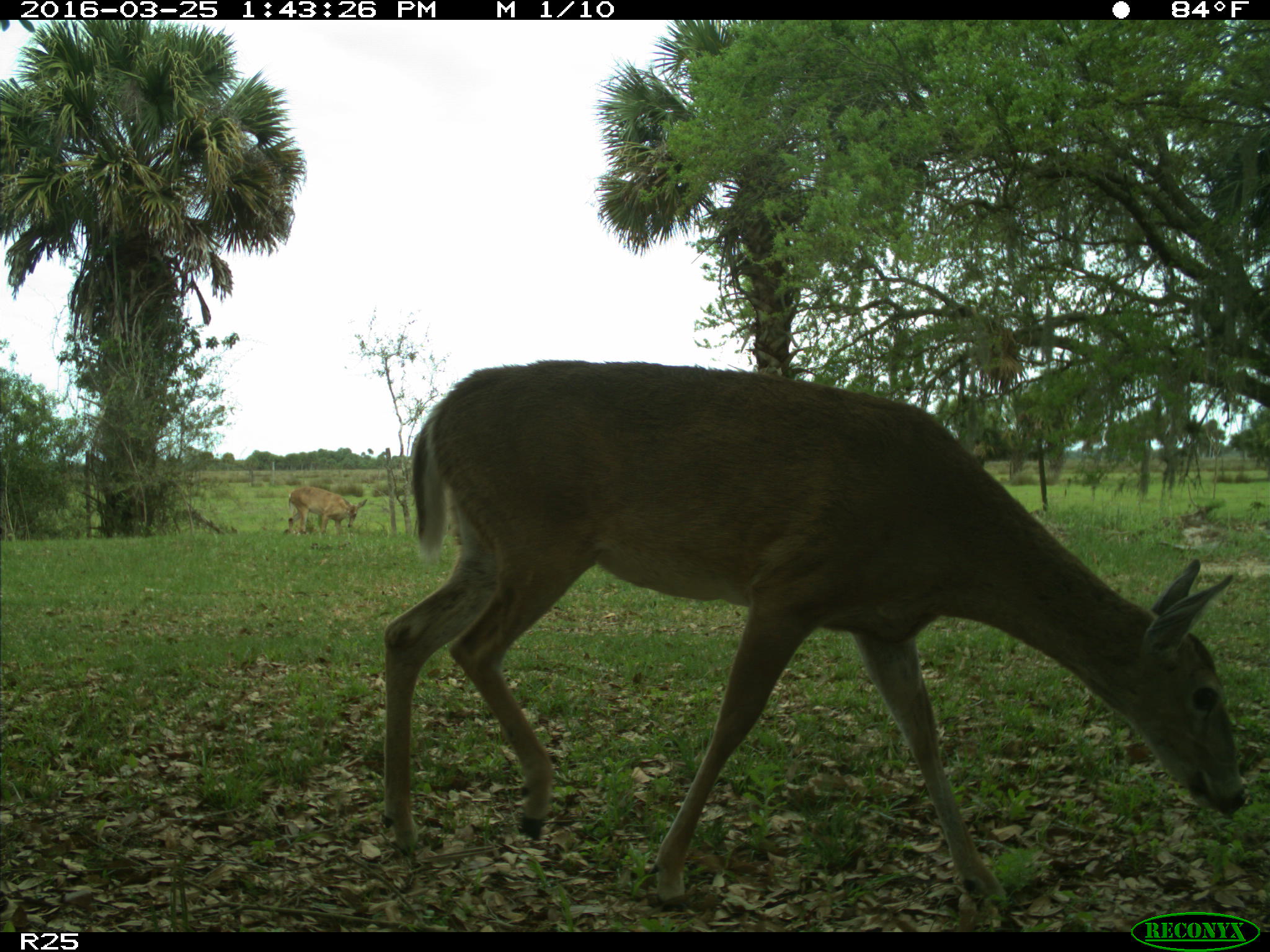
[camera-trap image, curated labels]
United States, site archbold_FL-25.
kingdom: Animalia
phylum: Chordata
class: Mammalia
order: Artiodactyla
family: Cervidae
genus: Odocoileus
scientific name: Odocoileus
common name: deer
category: unidentified deer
Unidentified deer (deer) (Odocoileus).